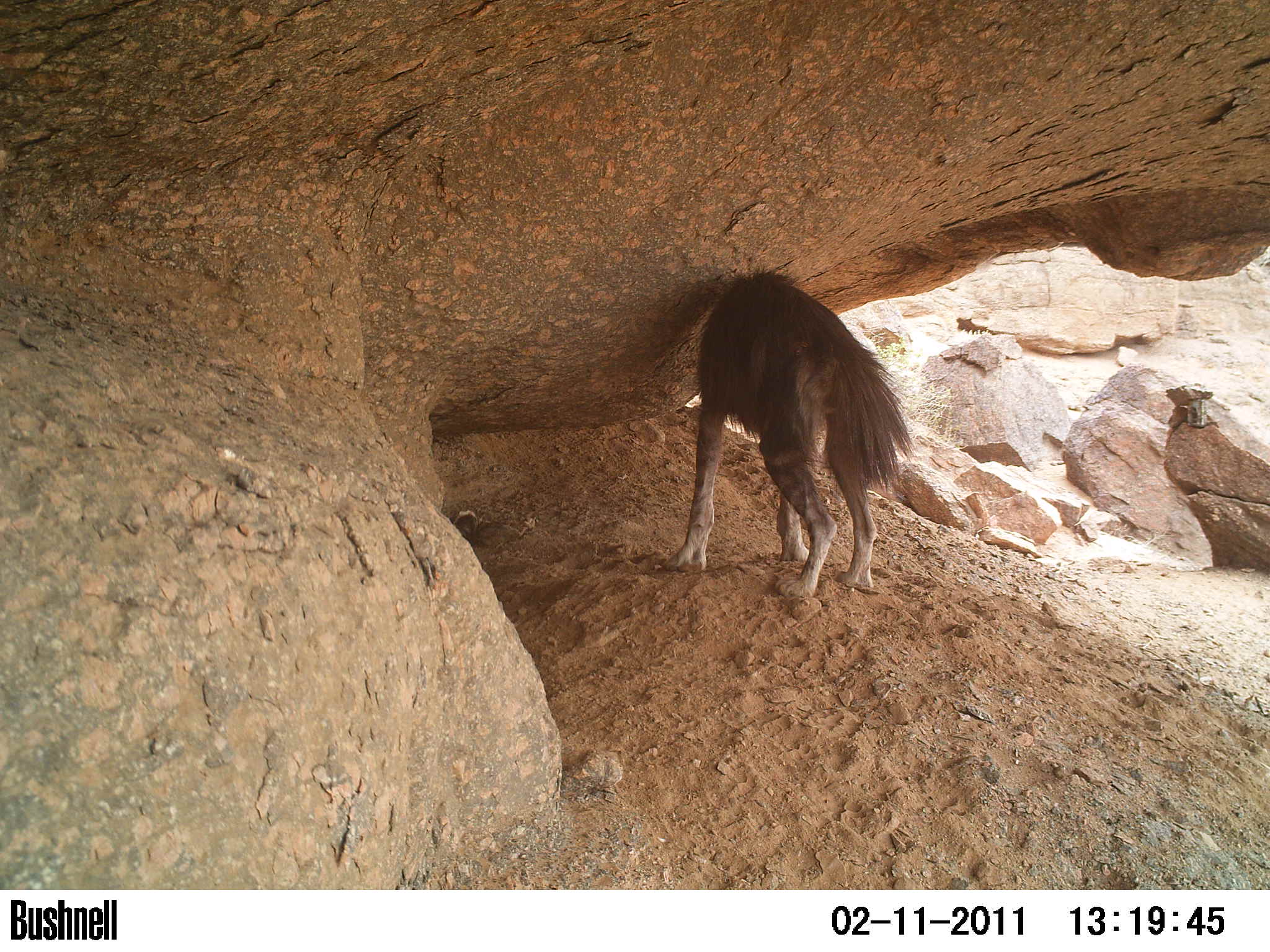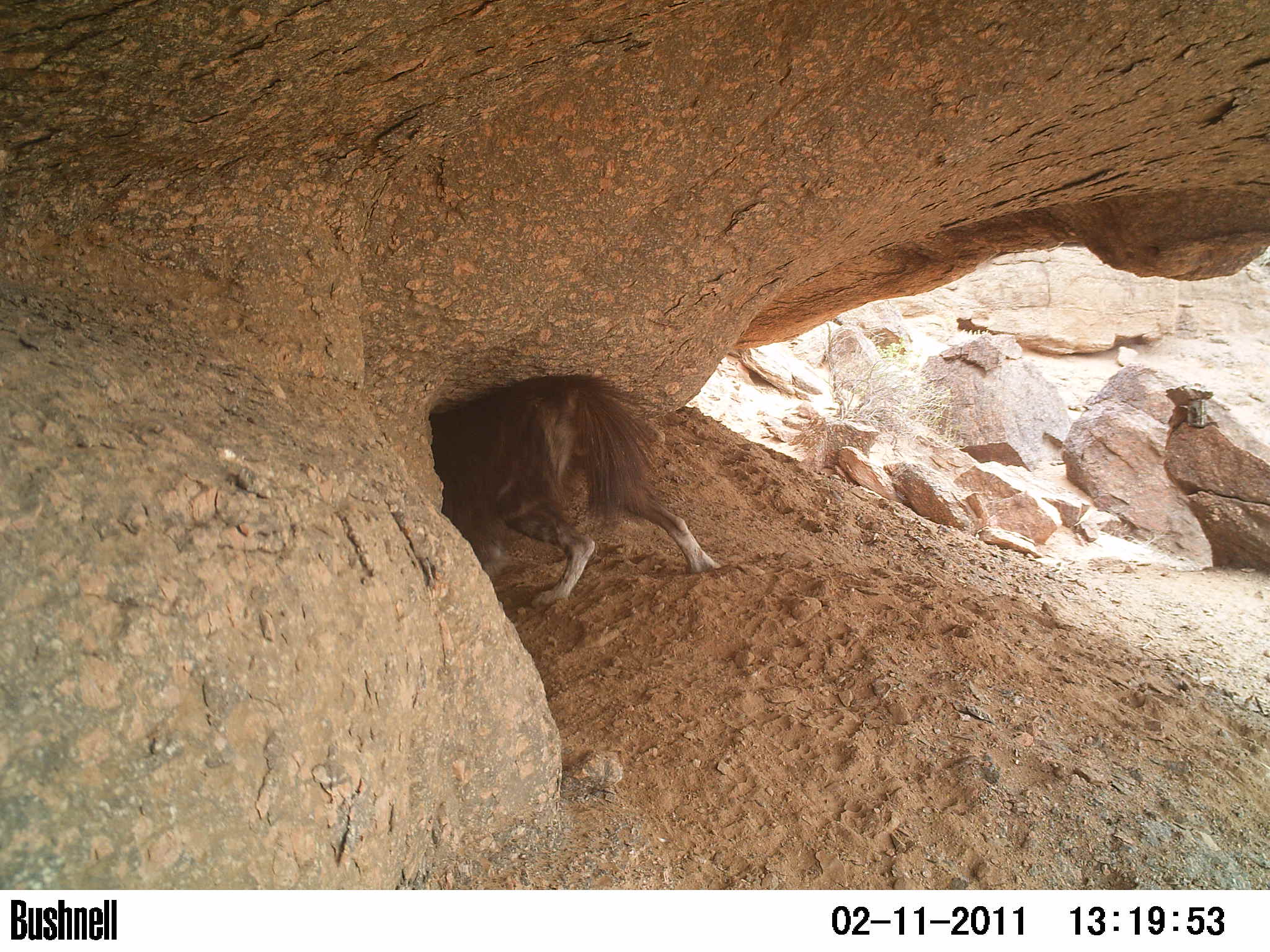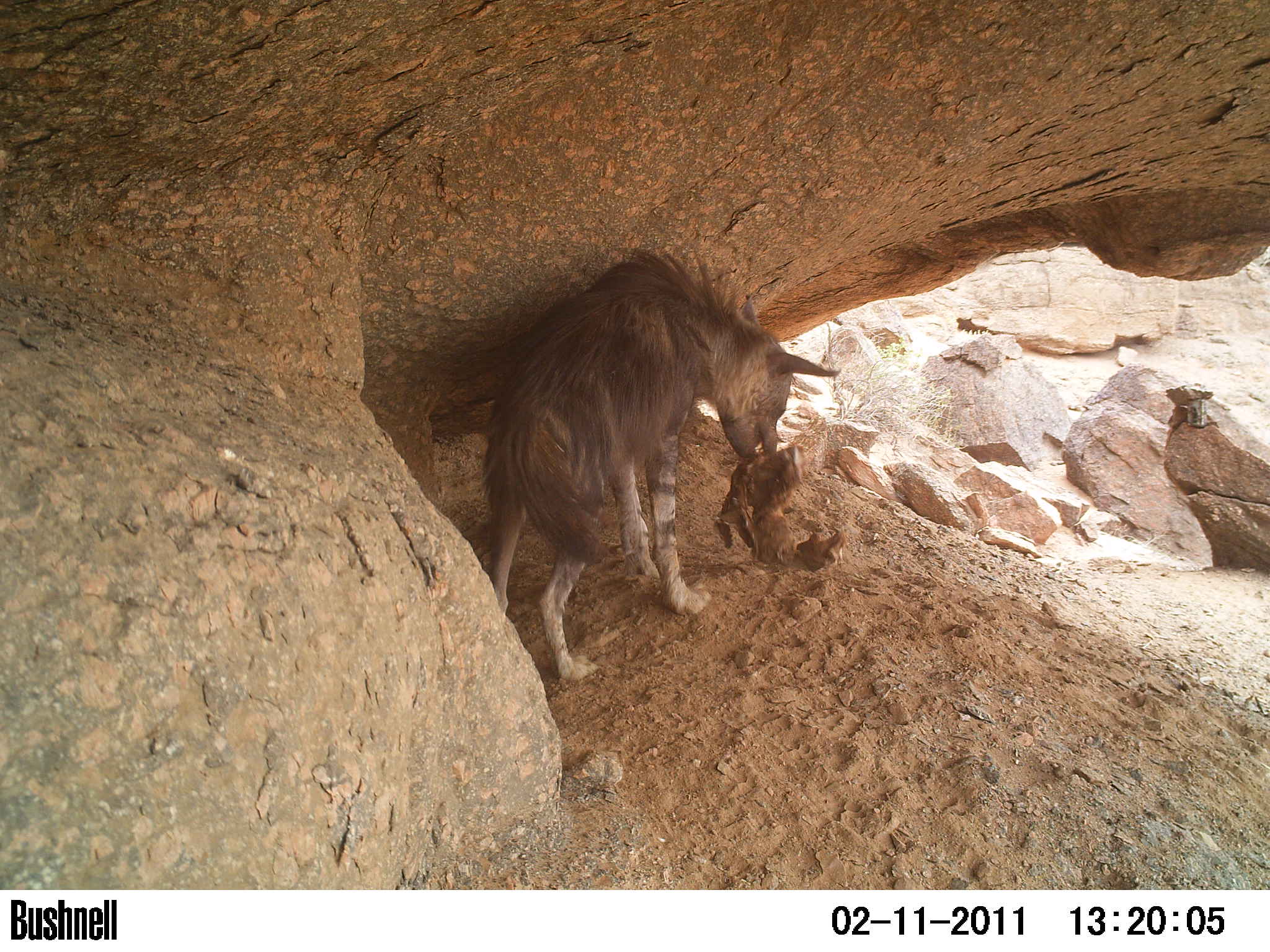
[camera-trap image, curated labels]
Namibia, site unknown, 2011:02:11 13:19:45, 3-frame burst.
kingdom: Animalia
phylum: Chordata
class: Mammalia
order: Carnivora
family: Hyaenidae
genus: Parahyaena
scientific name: Parahyaena brunnea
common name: brown hyena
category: hyaena brunnea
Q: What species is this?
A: Hyaena brunnea (brown hyena) (Parahyaena brunnea).